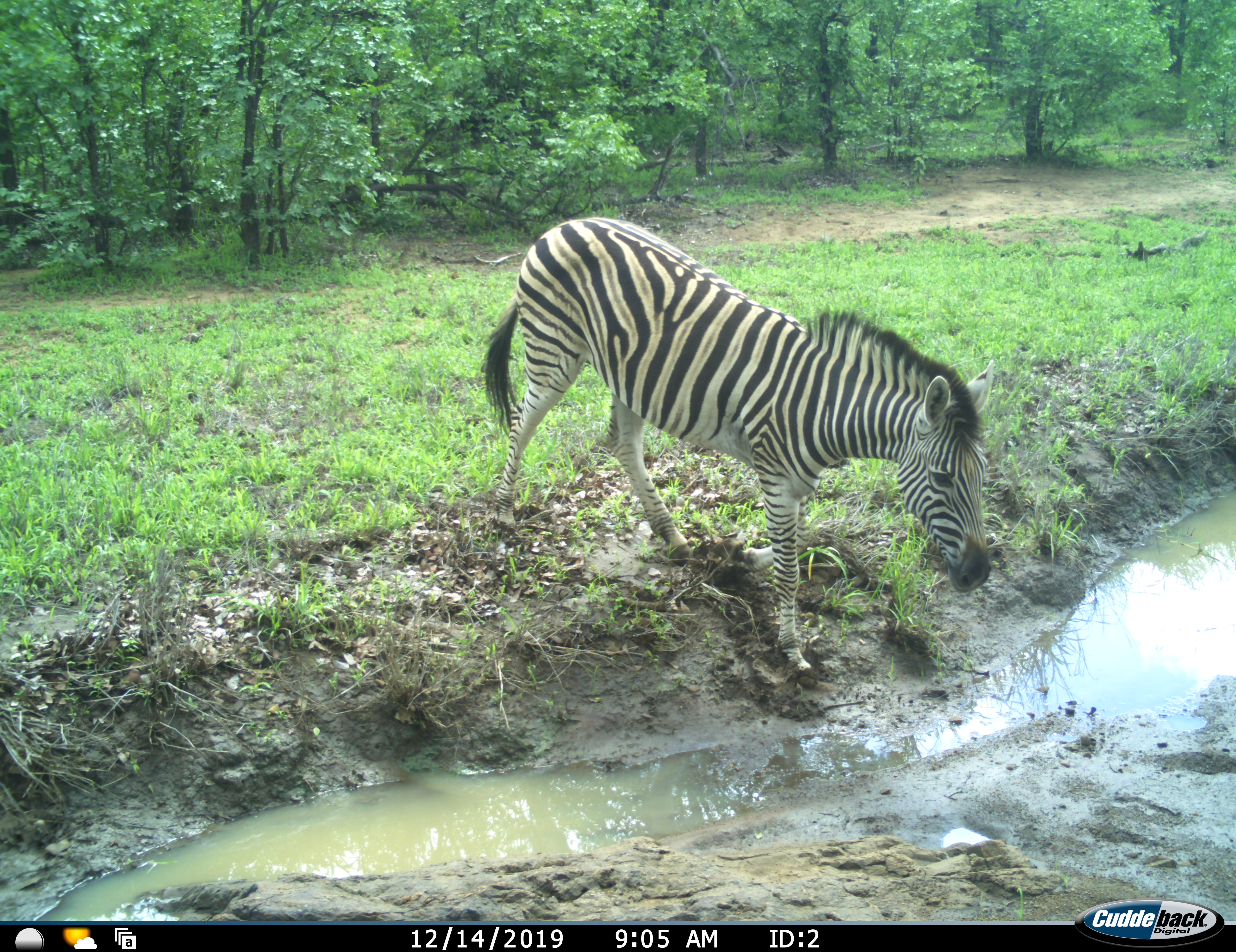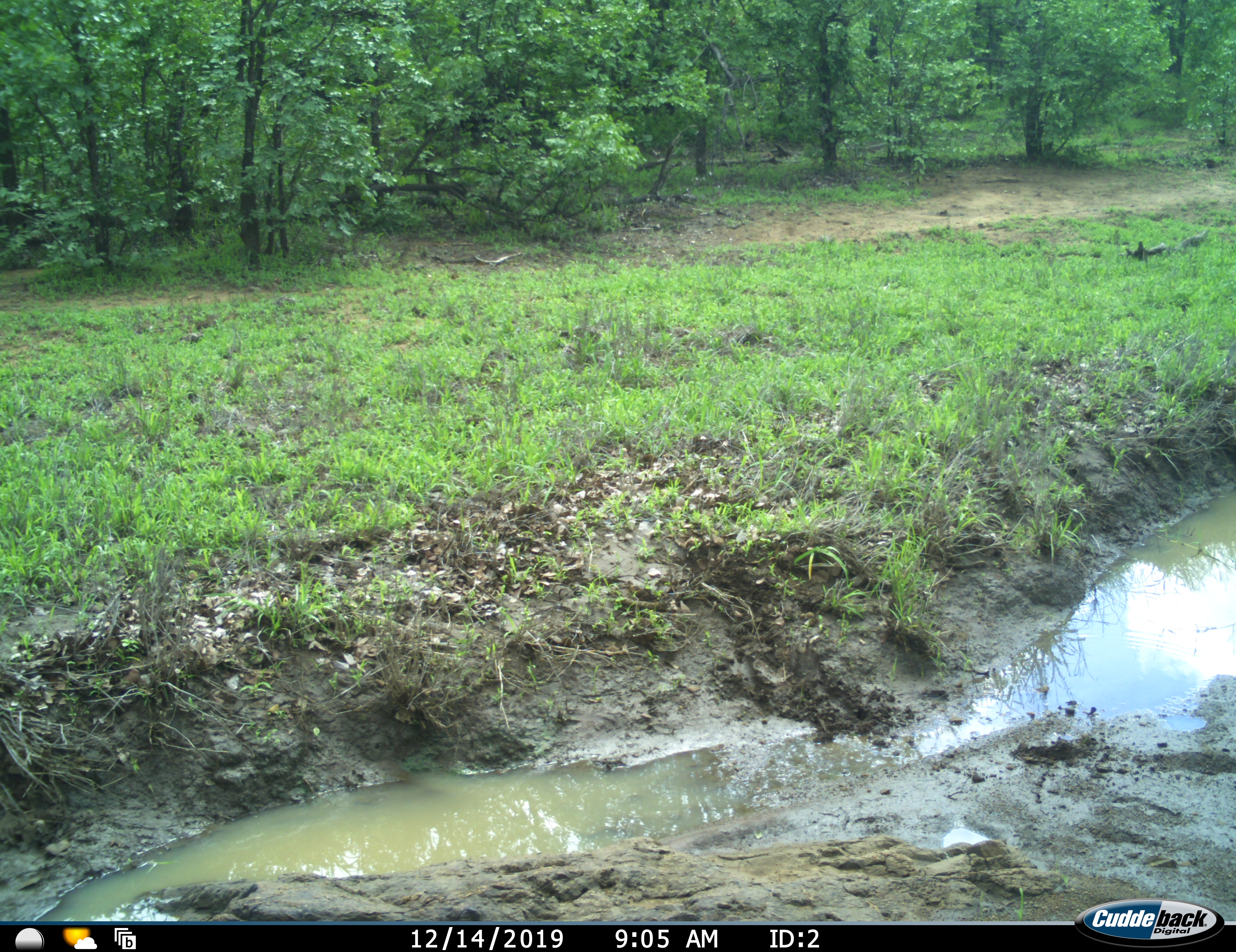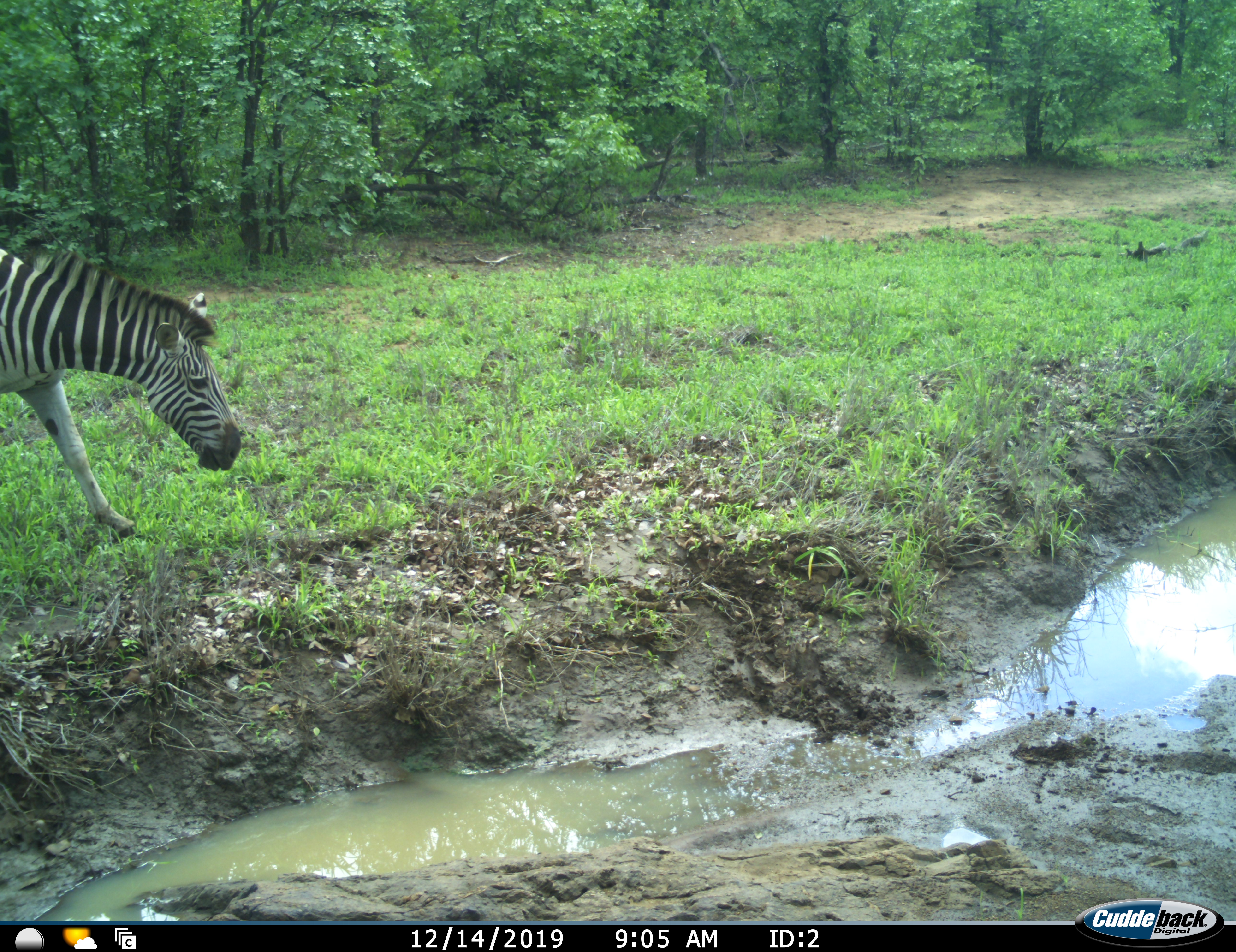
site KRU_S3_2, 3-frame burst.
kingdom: Animalia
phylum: Chordata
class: Mammalia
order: Perissodactyla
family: Equidae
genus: Equus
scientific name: Equus quagga burchellii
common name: burchell's zebra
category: zebraburchells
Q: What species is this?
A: Zebraburchells (burchell's zebra) (Equus quagga burchellii).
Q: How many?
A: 1.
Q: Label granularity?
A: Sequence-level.